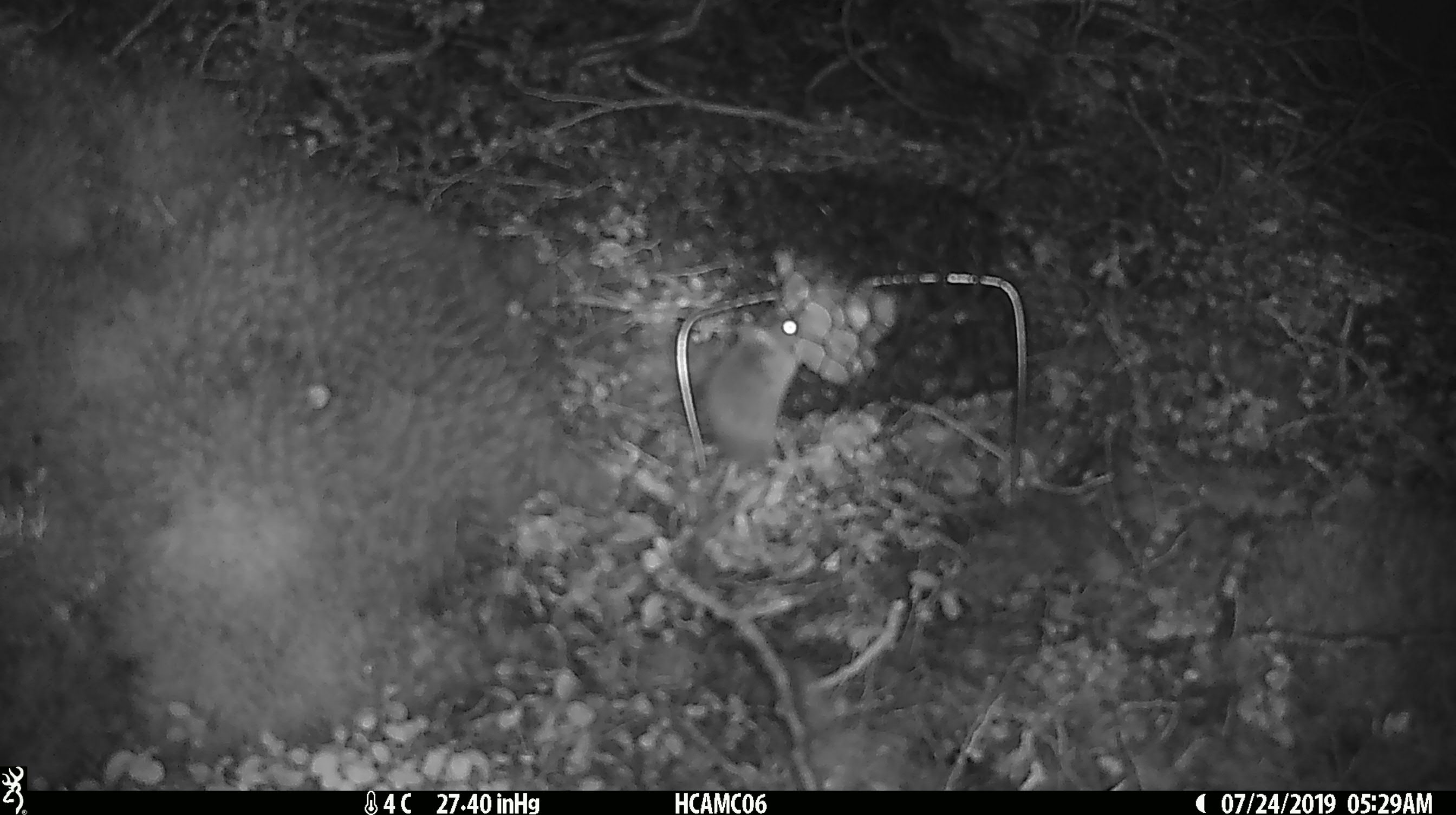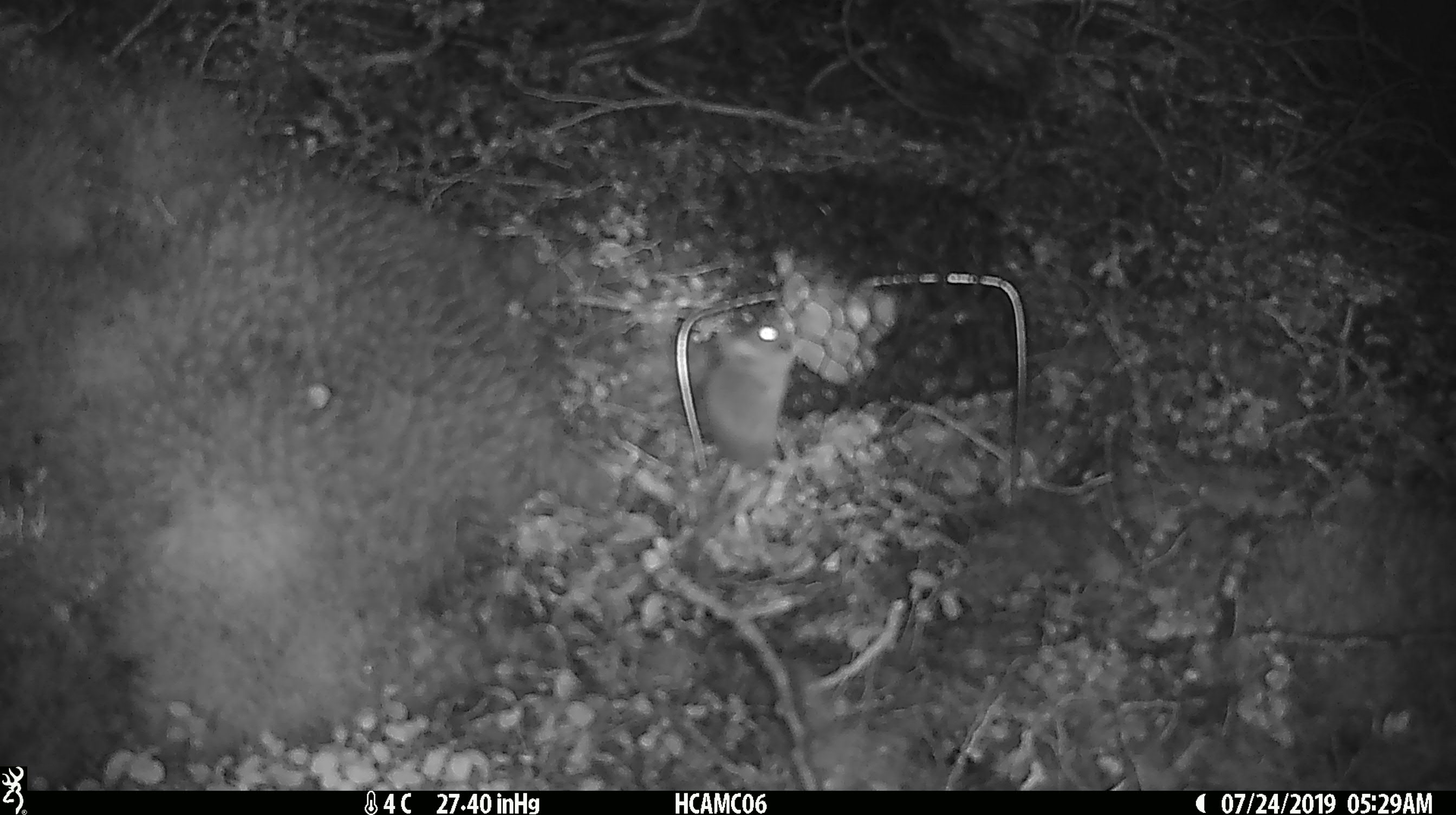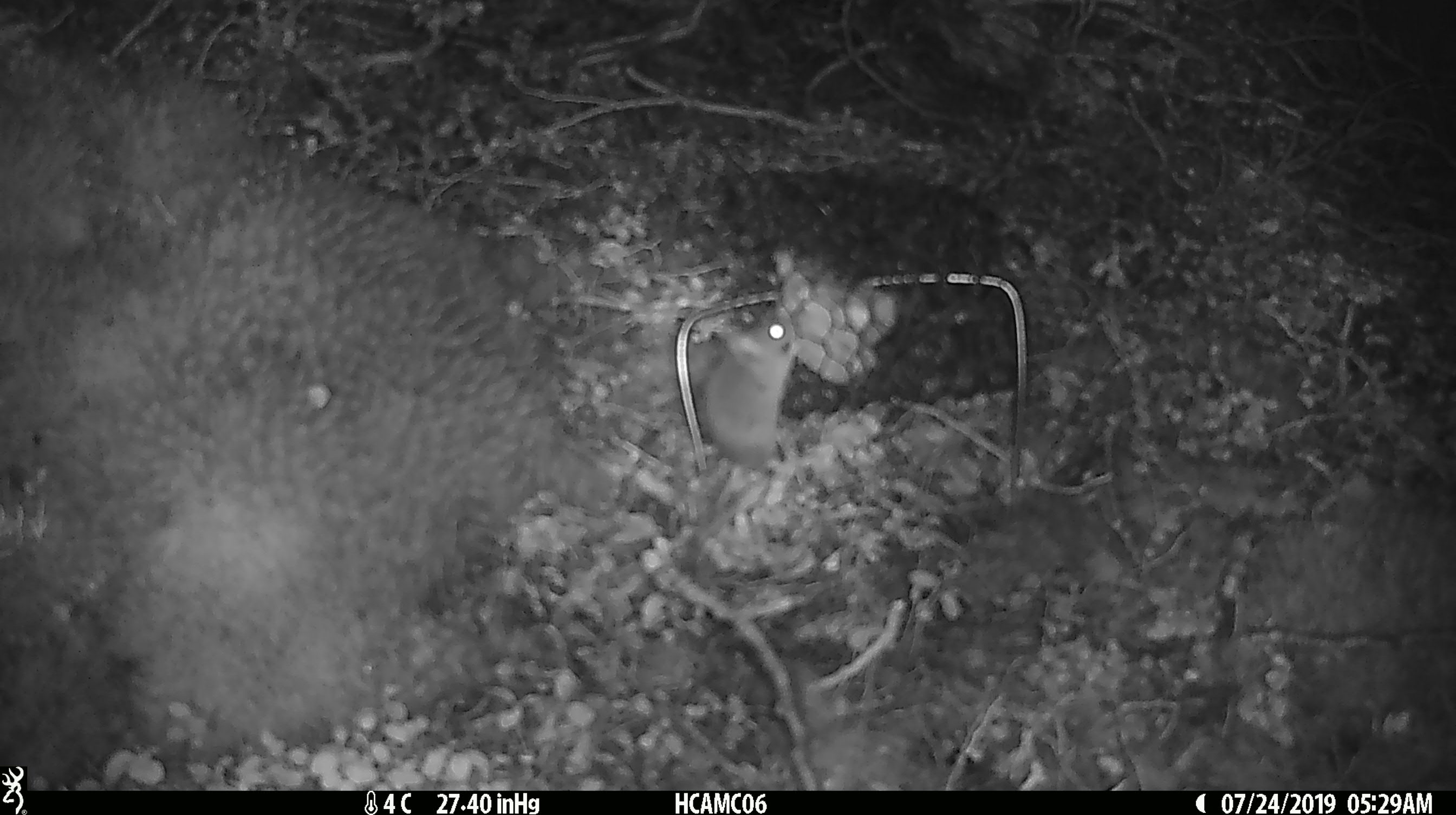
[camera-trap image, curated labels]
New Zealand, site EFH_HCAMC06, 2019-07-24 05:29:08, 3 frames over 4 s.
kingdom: Animalia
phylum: Chordata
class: Mammalia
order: Rodentia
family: Muridae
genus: Mus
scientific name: Mus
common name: mouse